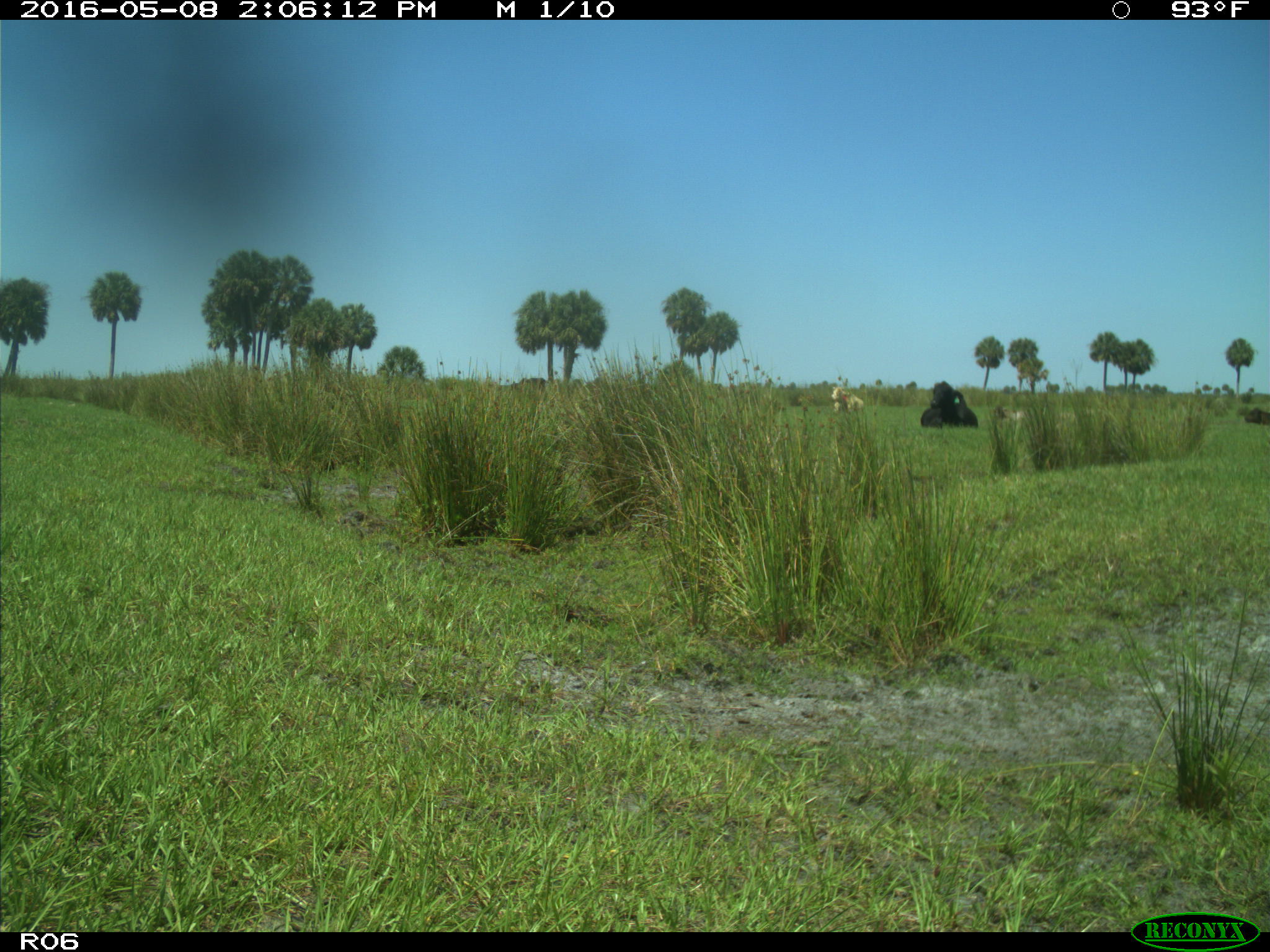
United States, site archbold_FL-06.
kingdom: Animalia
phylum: Chordata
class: Mammalia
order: Artiodactyla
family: Bovidae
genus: Bos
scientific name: Bos taurus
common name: domestic cow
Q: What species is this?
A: Bos taurus (domestic cow).